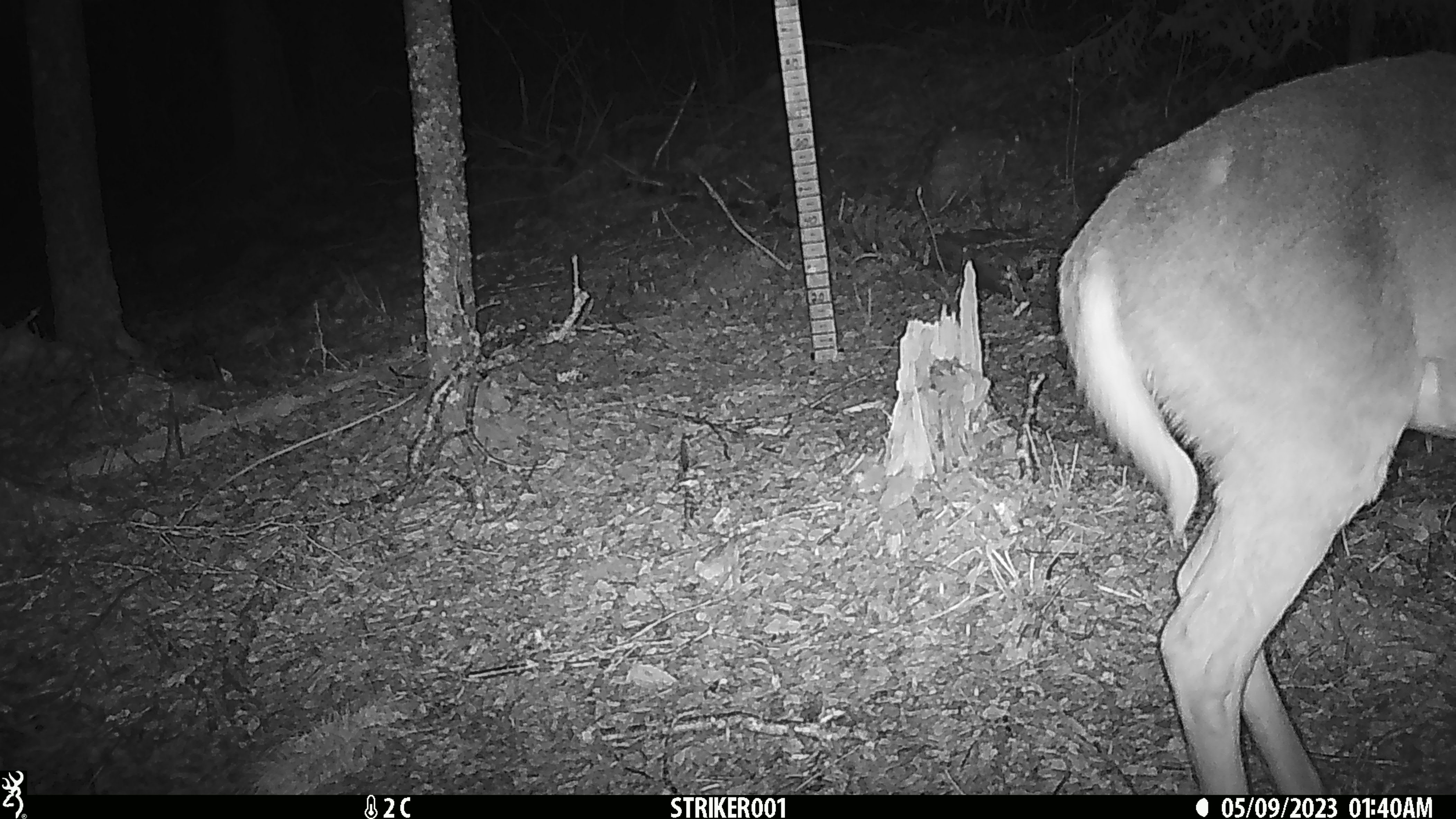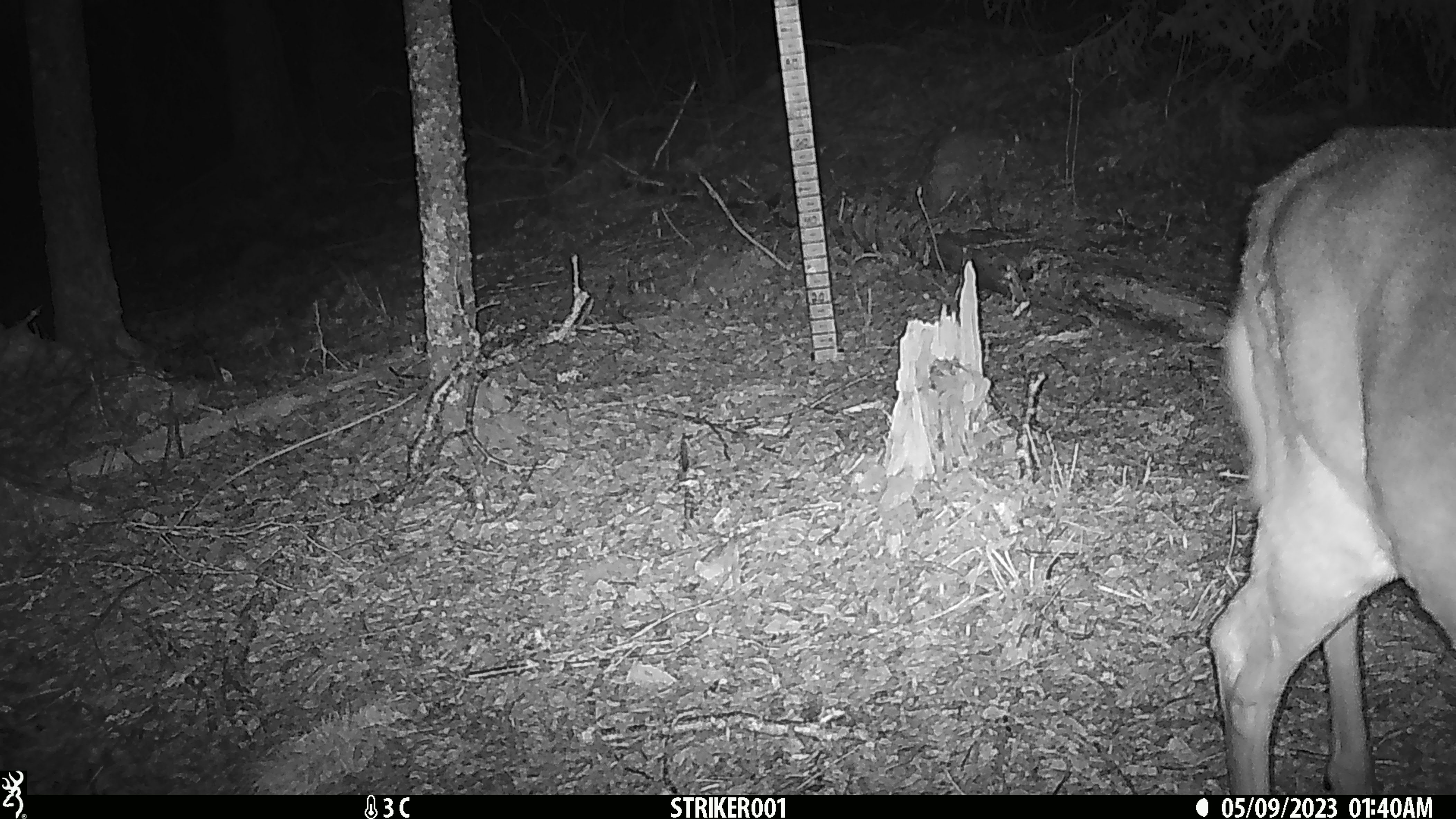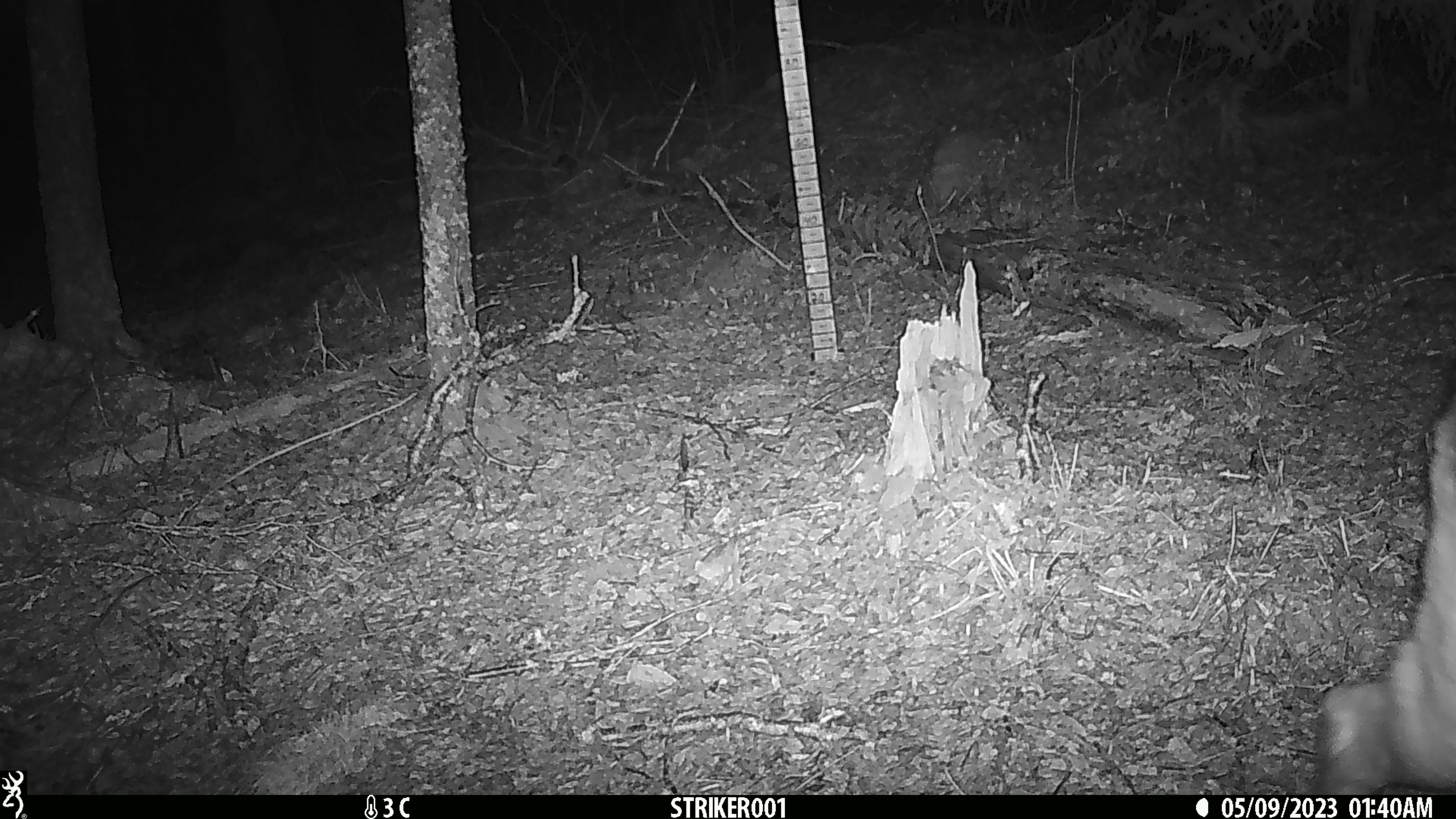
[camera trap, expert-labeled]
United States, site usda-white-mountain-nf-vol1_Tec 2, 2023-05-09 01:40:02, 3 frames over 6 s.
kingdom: Animalia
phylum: Chordata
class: Mammalia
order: Artiodactyla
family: Cervidae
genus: Odocoileus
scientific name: Odocoileus virginianus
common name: white-tailed deer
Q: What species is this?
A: White-tailed deer (Odocoileus virginianus).